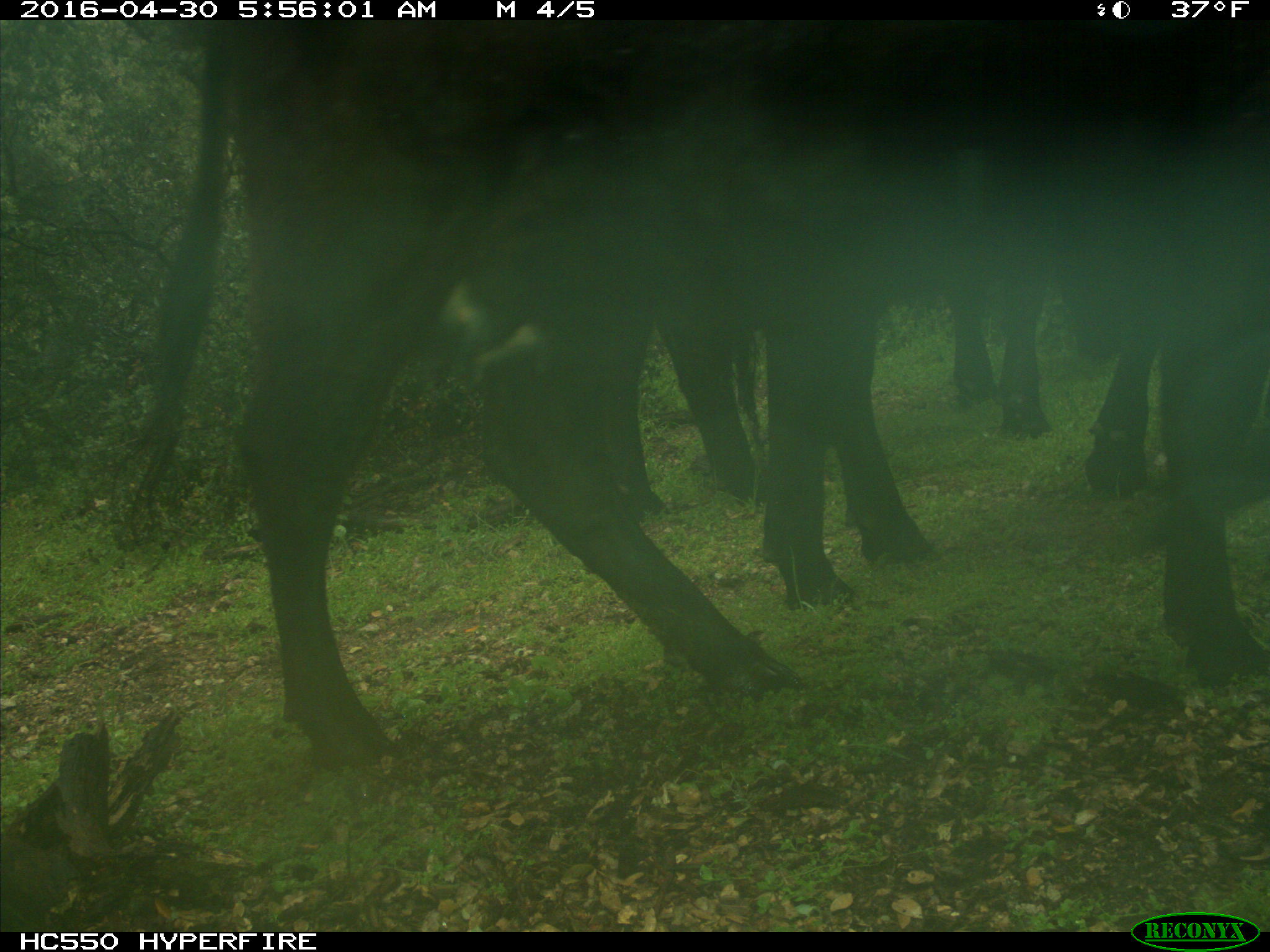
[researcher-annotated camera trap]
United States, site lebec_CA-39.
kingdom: Animalia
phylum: Chordata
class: Mammalia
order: Artiodactyla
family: Bovidae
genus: Bos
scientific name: Bos taurus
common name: domestic cow